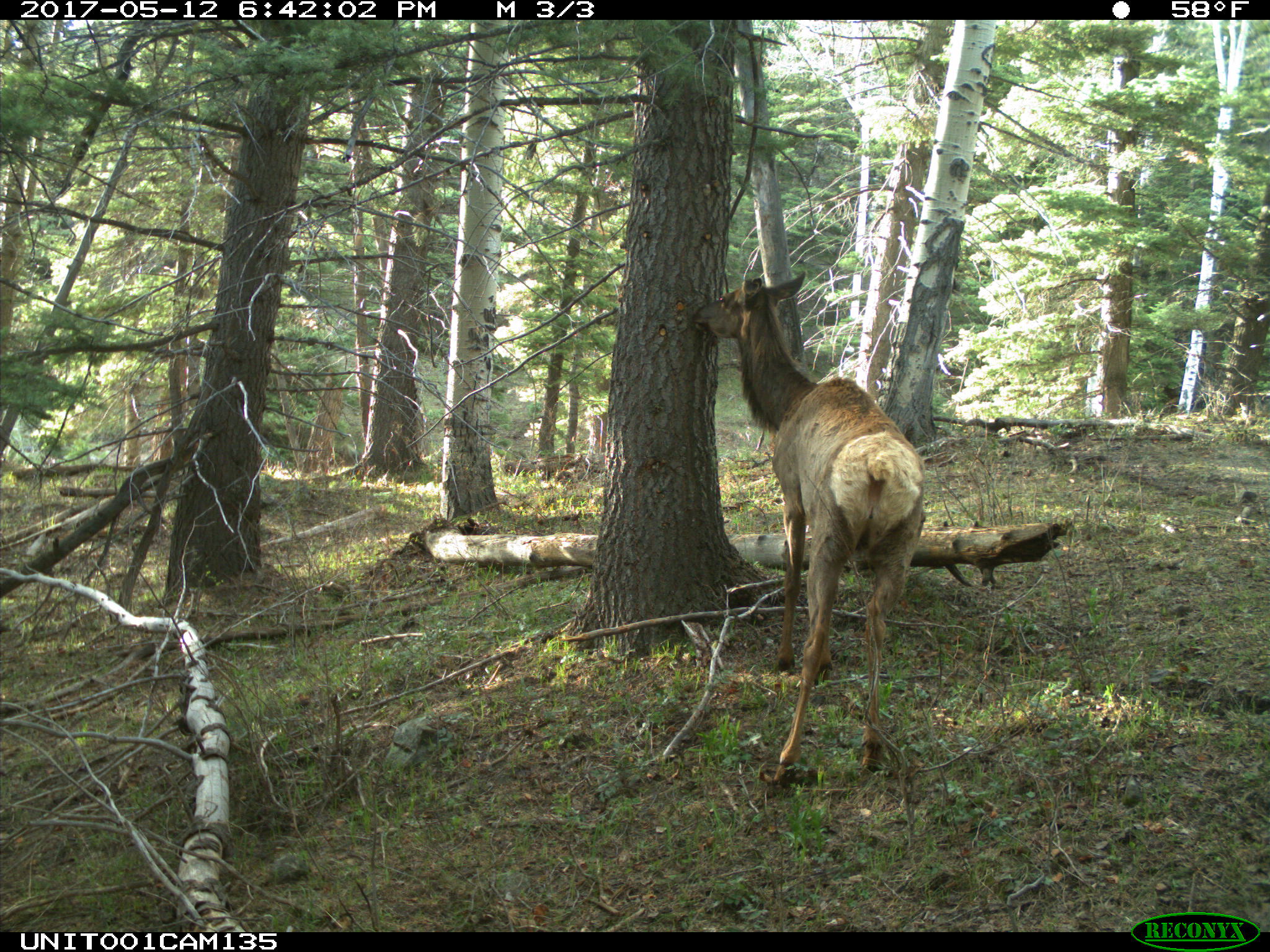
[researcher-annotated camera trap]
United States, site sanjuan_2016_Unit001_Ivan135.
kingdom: Animalia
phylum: Chordata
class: Mammalia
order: Artiodactyla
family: Cervidae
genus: Cervus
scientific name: Cervus elaphus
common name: red deer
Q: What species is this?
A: Cervus elaphus (red deer).